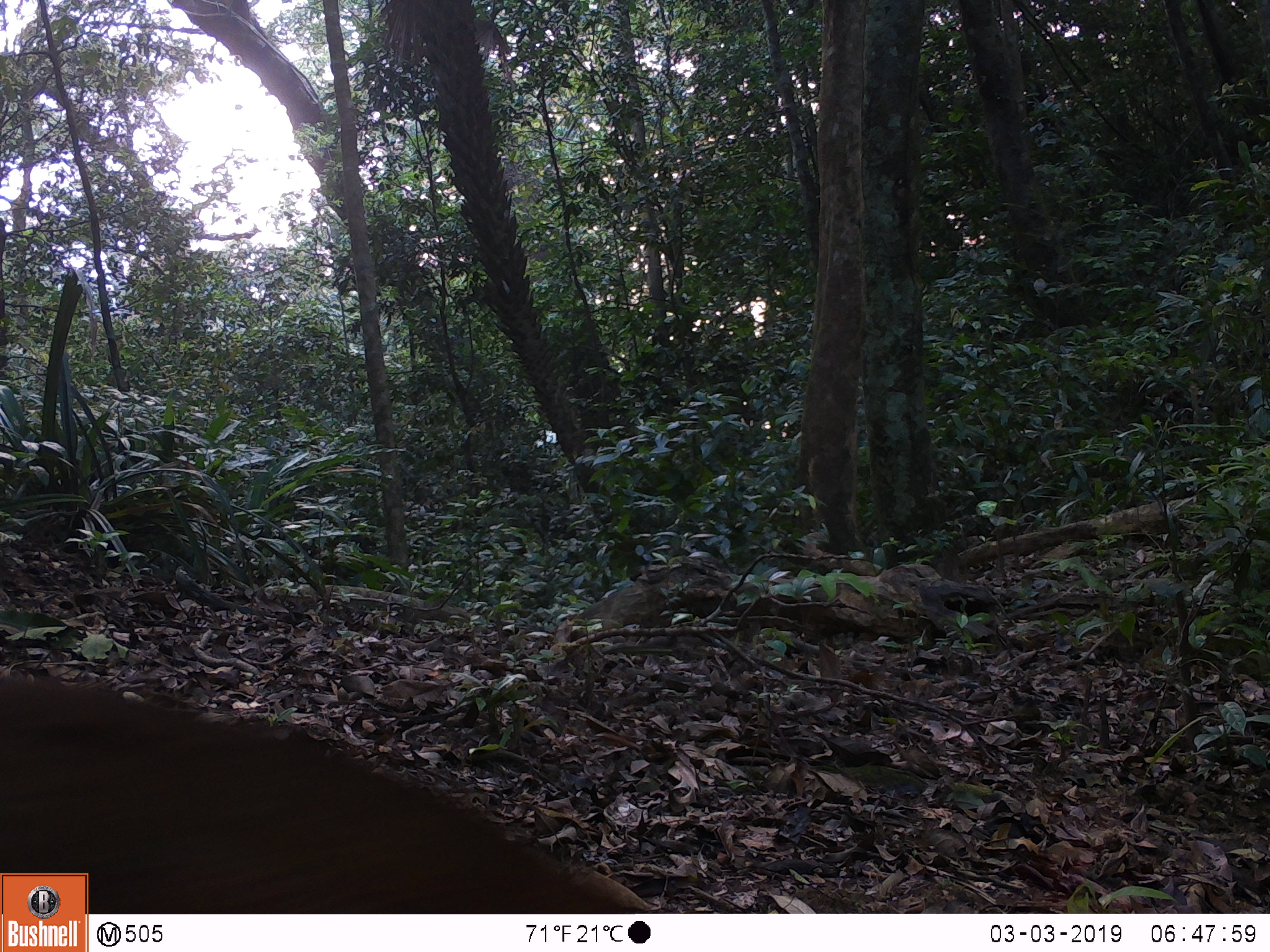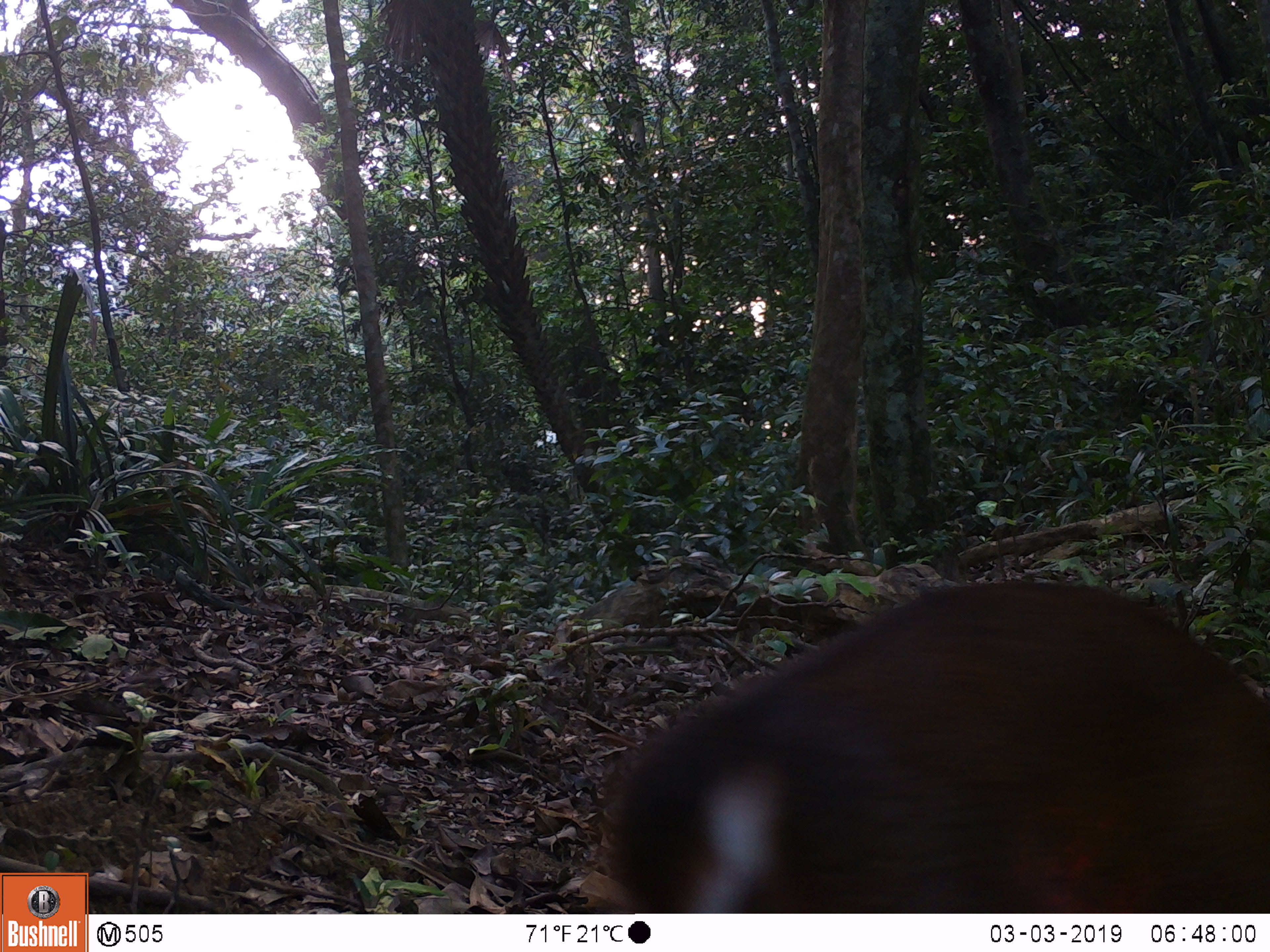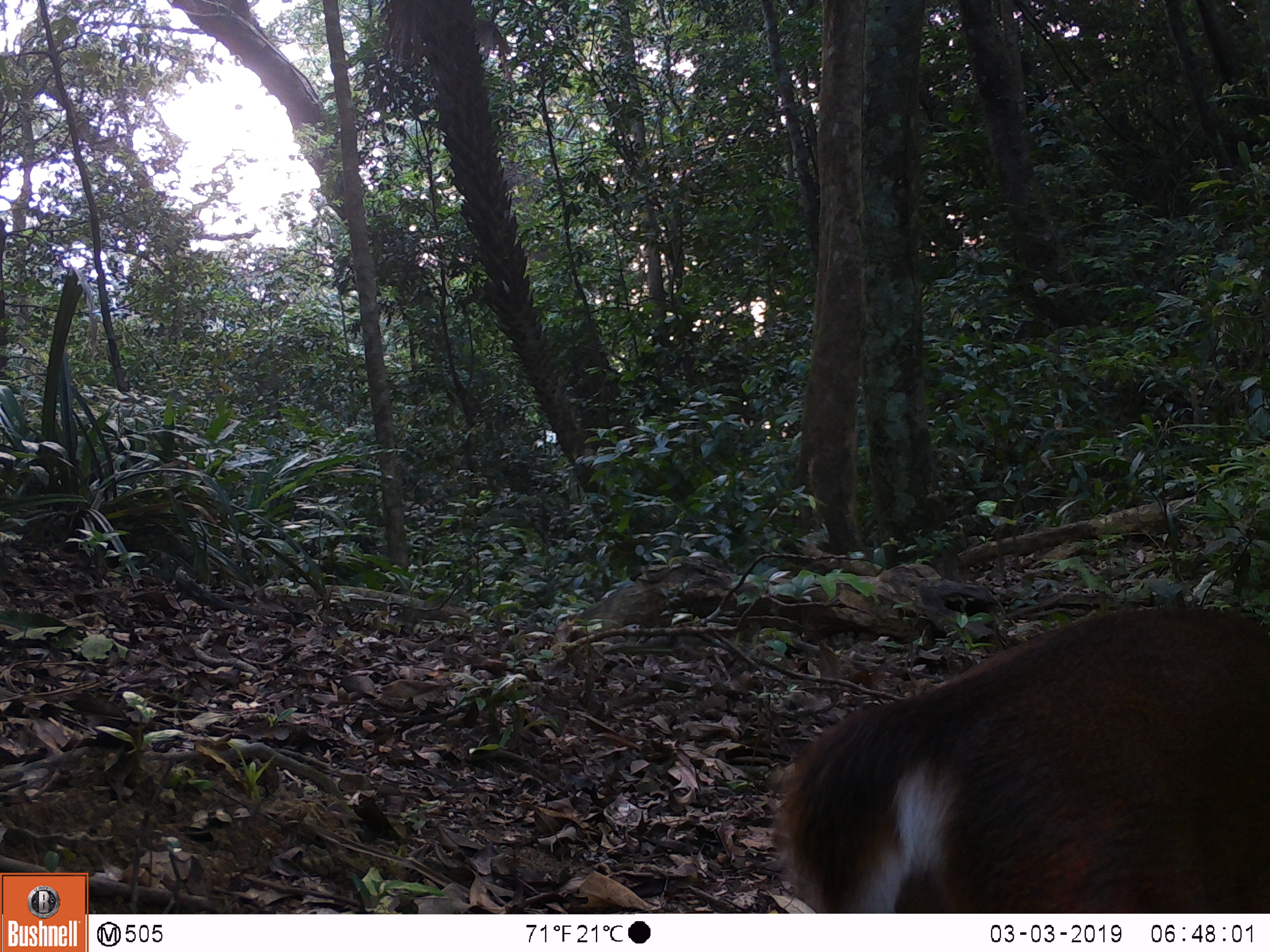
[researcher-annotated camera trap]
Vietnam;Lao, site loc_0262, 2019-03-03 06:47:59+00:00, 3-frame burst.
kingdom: Animalia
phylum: Chordata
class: Mammalia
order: Artiodactyla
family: Cervidae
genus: Muntiacus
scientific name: Muntiacus vuquangensis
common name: large-antlered muntjac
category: large antlered muntjac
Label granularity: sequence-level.